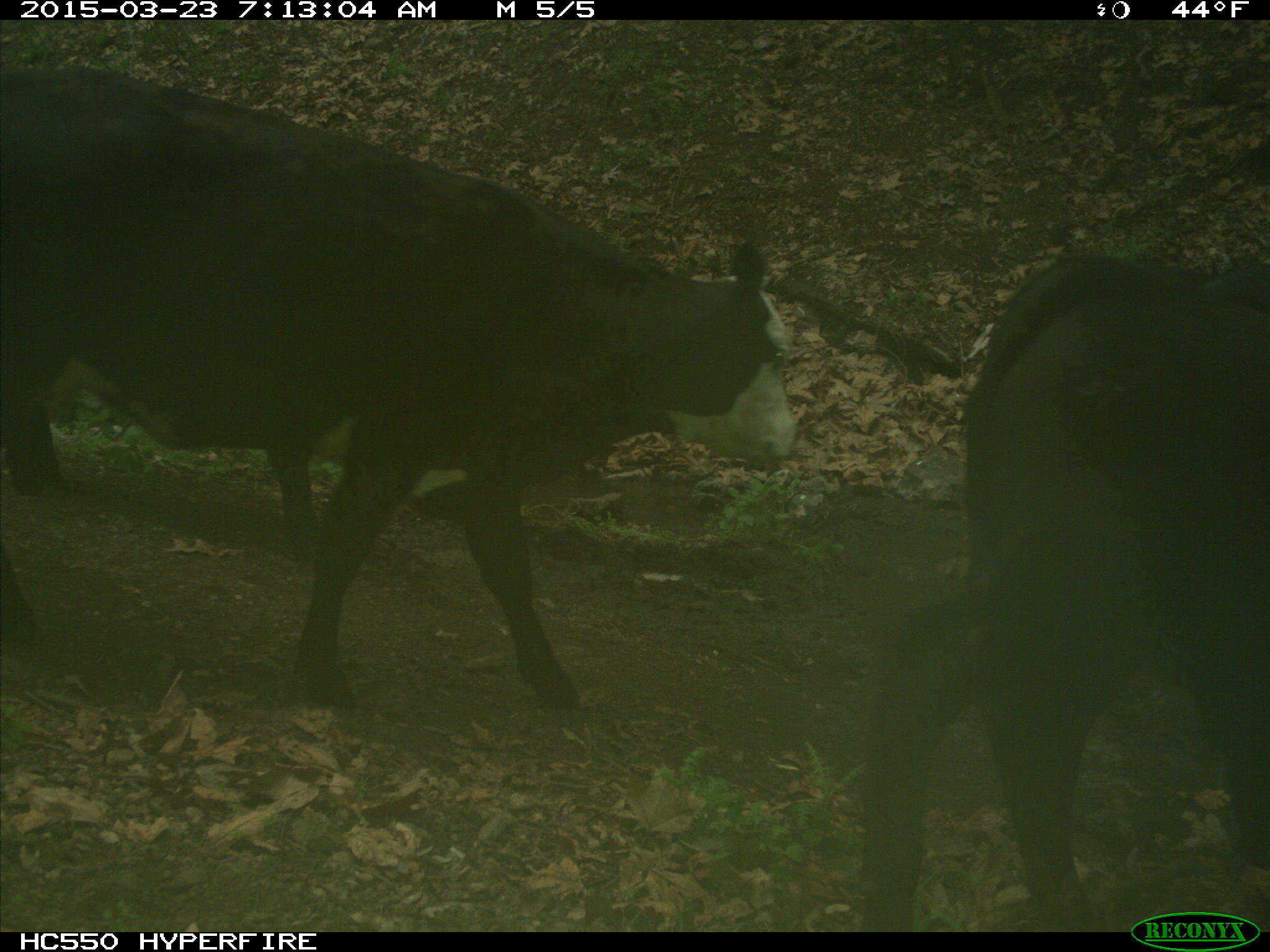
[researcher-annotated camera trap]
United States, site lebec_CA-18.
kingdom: Animalia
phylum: Chordata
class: Mammalia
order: Artiodactyla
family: Bovidae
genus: Bos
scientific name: Bos taurus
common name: domestic cow